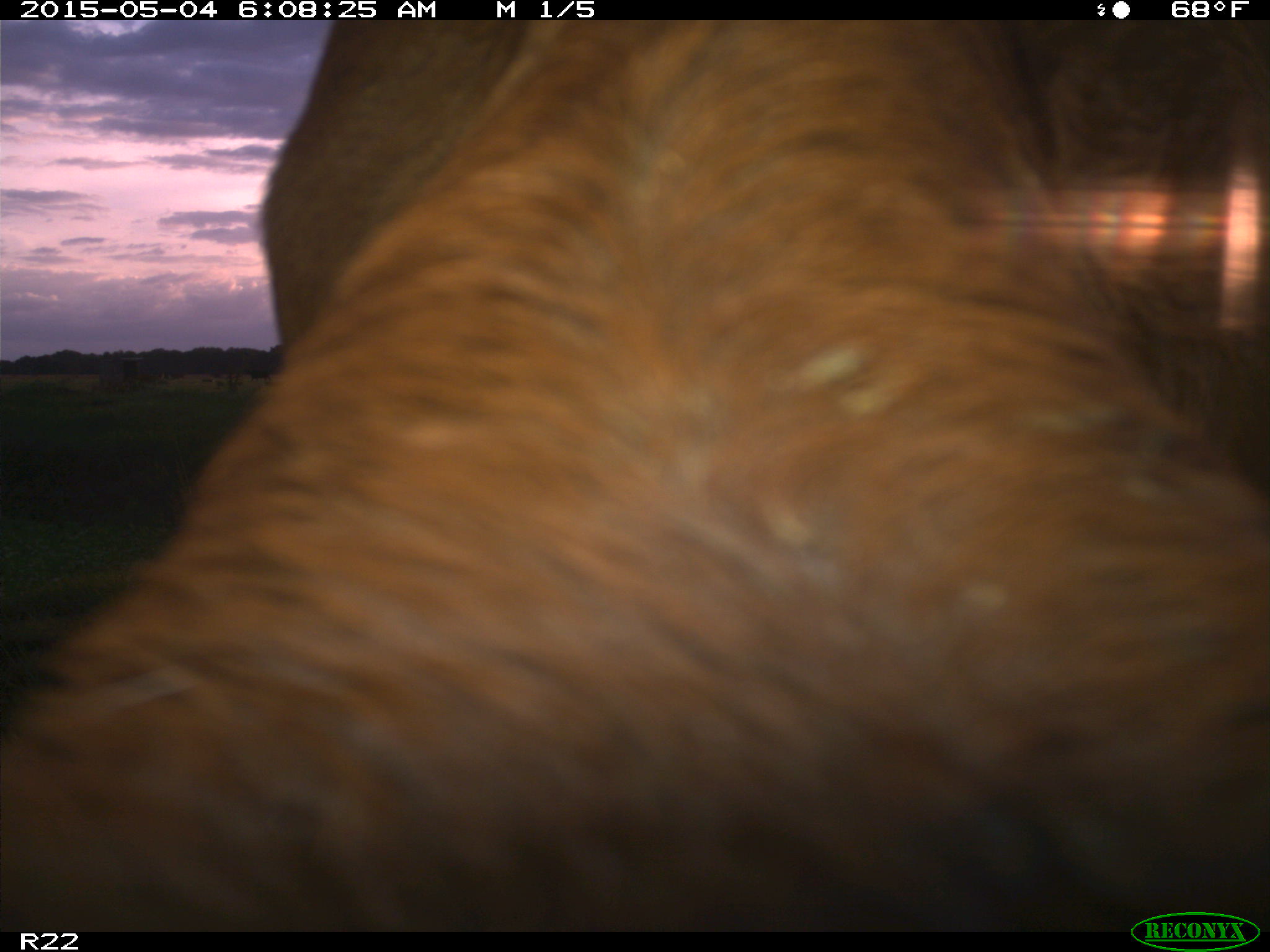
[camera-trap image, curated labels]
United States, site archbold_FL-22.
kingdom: Animalia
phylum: Chordata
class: Mammalia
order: Artiodactyla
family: Bovidae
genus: Bos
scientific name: Bos taurus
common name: domestic cow